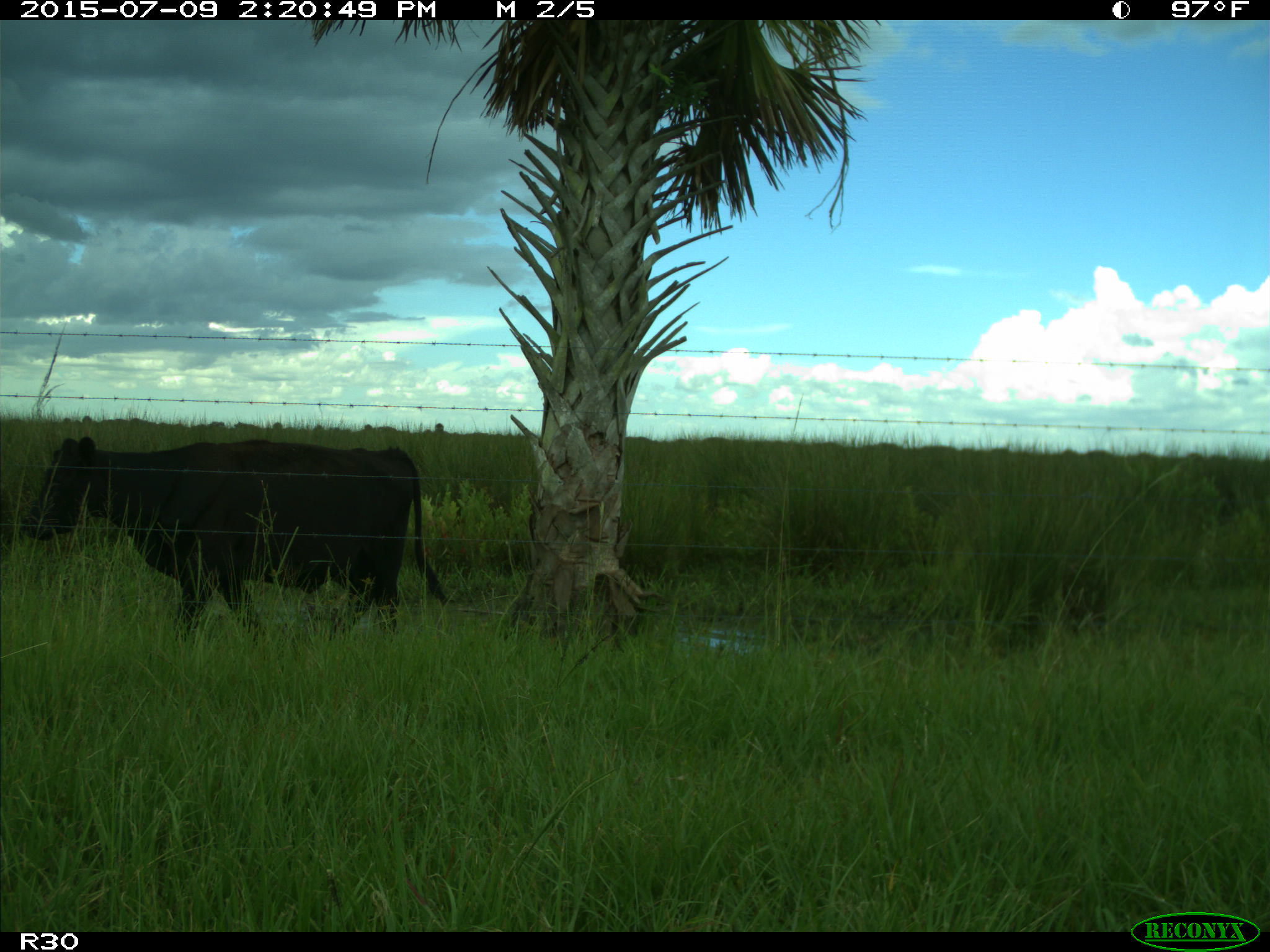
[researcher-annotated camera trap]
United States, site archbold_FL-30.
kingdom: Animalia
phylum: Chordata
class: Mammalia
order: Artiodactyla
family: Bovidae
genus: Bos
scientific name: Bos taurus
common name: domestic cow